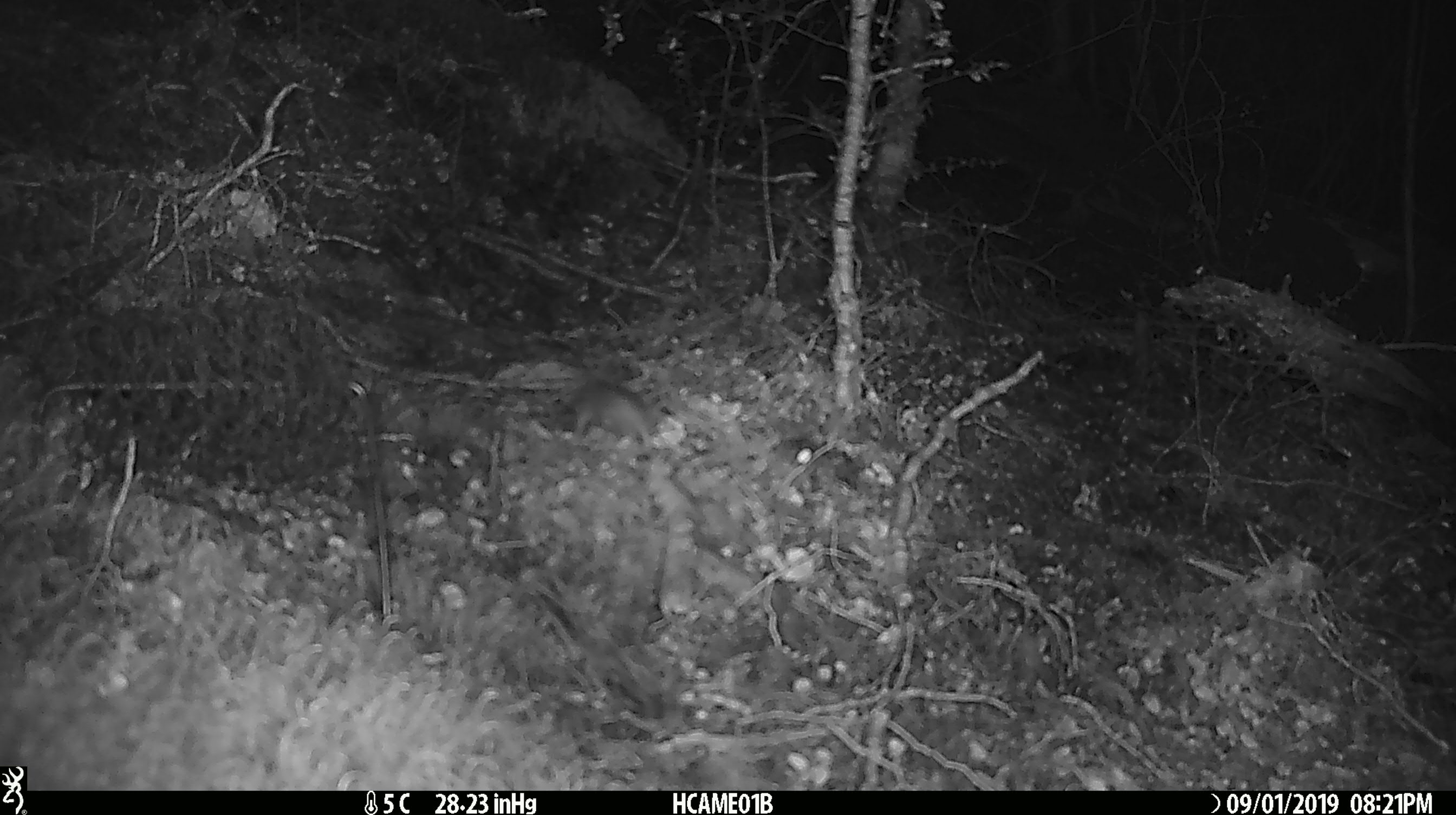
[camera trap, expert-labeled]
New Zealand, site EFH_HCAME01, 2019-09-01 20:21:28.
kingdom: Animalia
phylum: Chordata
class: Mammalia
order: Rodentia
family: Muridae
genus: Mus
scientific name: Mus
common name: mouse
Mouse (Mus).